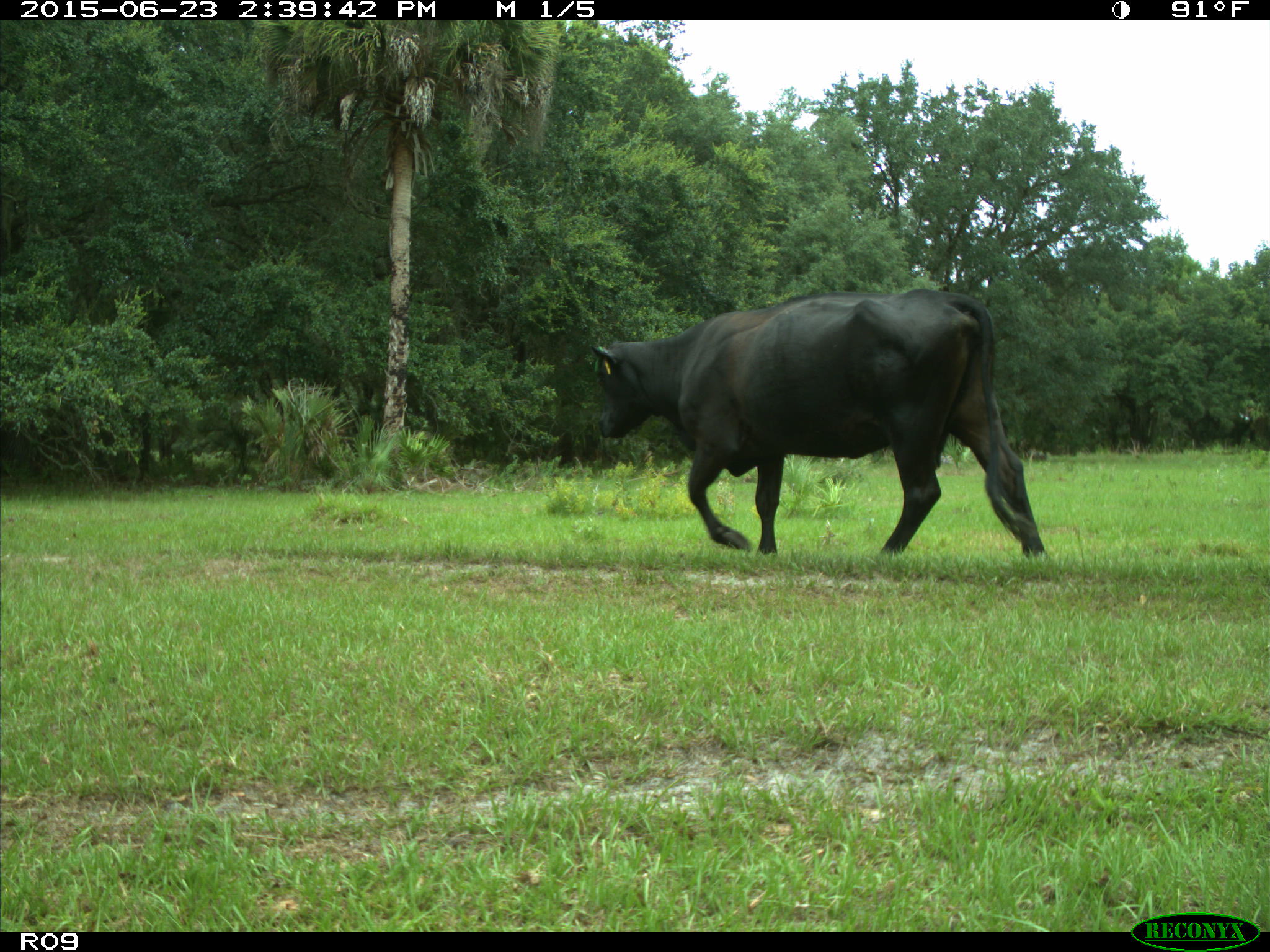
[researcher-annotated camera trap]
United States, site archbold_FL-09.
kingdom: Animalia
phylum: Chordata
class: Mammalia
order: Artiodactyla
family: Bovidae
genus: Bos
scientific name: Bos taurus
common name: domestic cow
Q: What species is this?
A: Bos taurus (domestic cow).